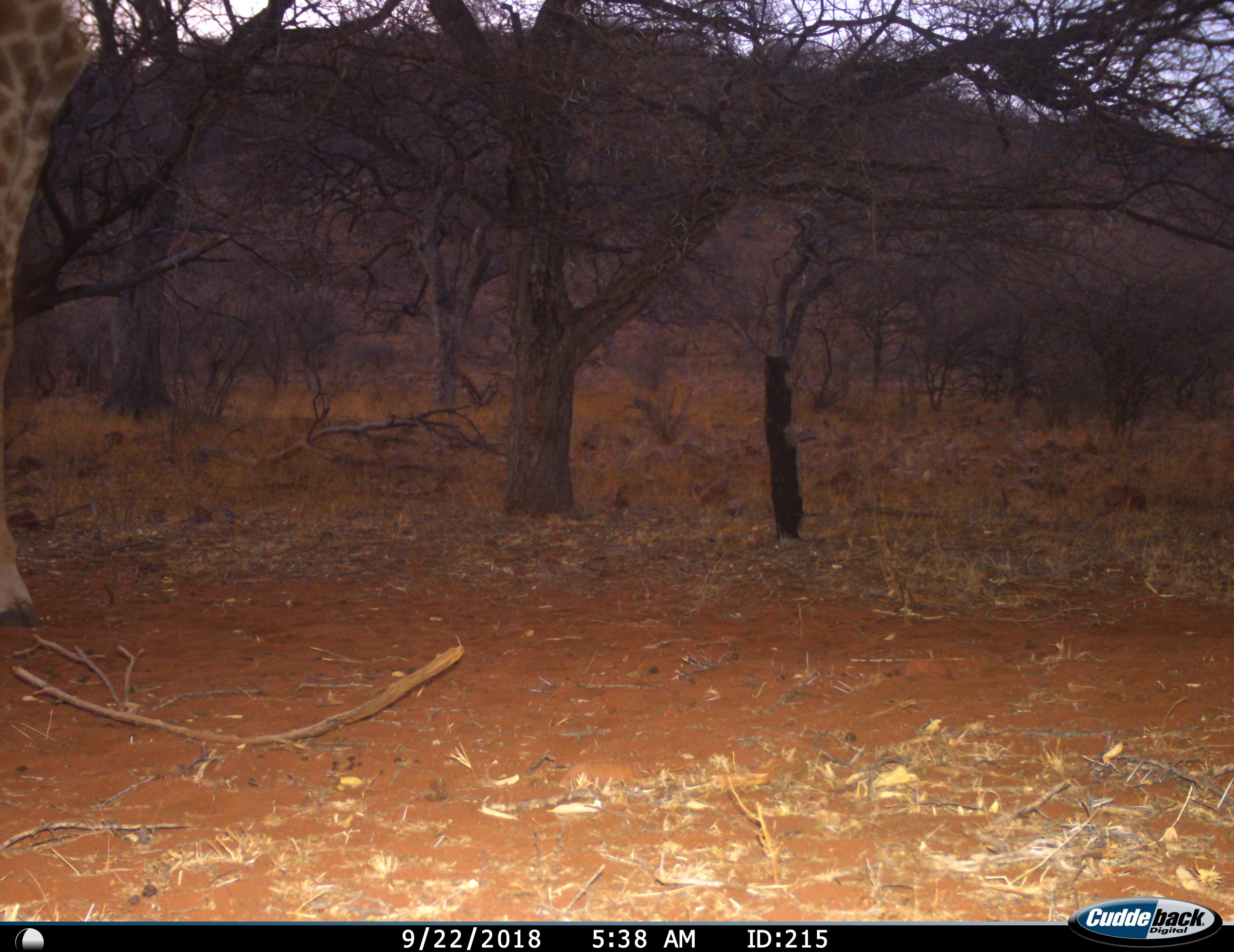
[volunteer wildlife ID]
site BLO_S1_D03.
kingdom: Animalia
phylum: Chordata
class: Mammalia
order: Artiodactyla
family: Giraffidae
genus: Giraffa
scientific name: Giraffa camelopardalis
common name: giraffe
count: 1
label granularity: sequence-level